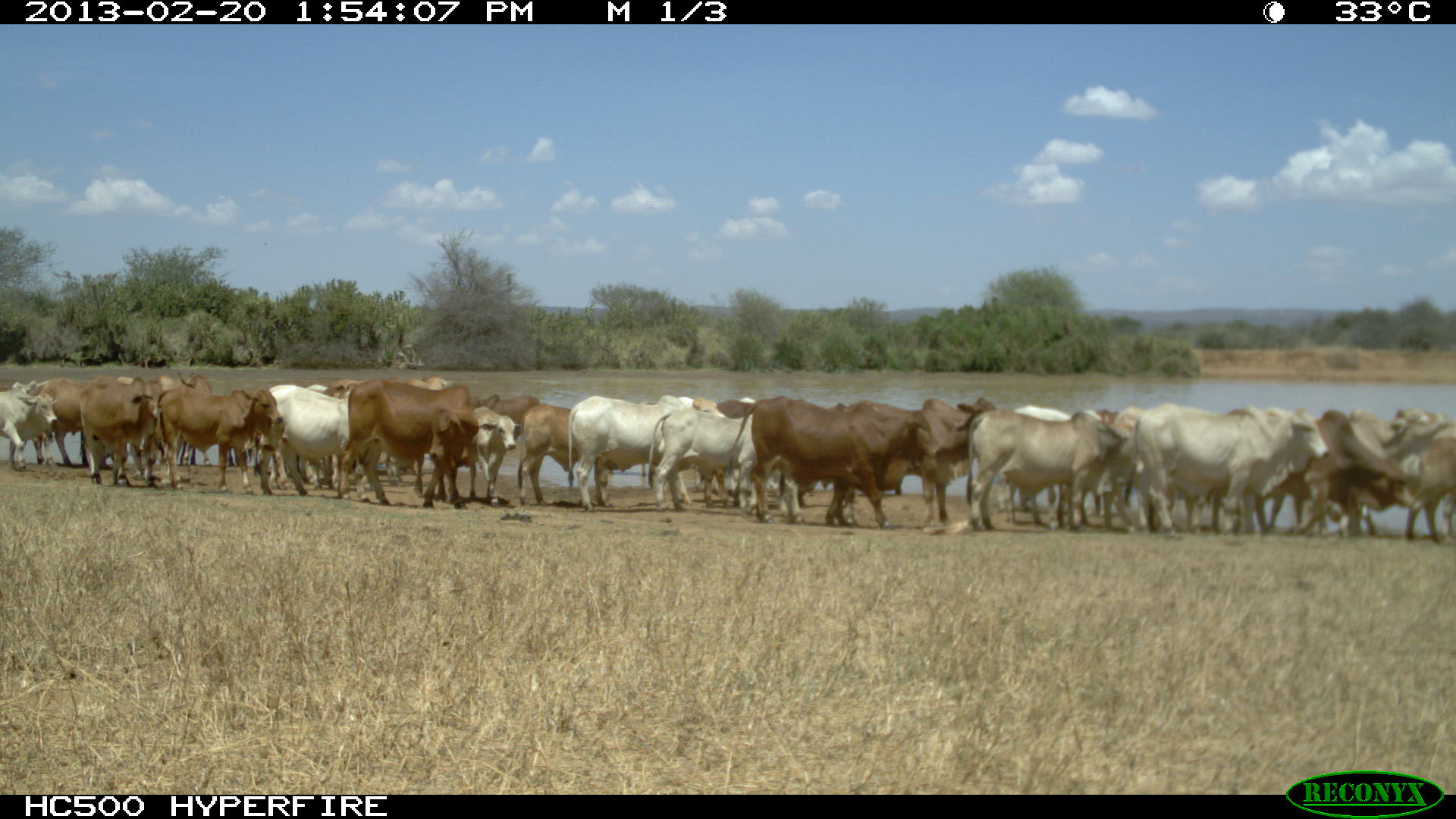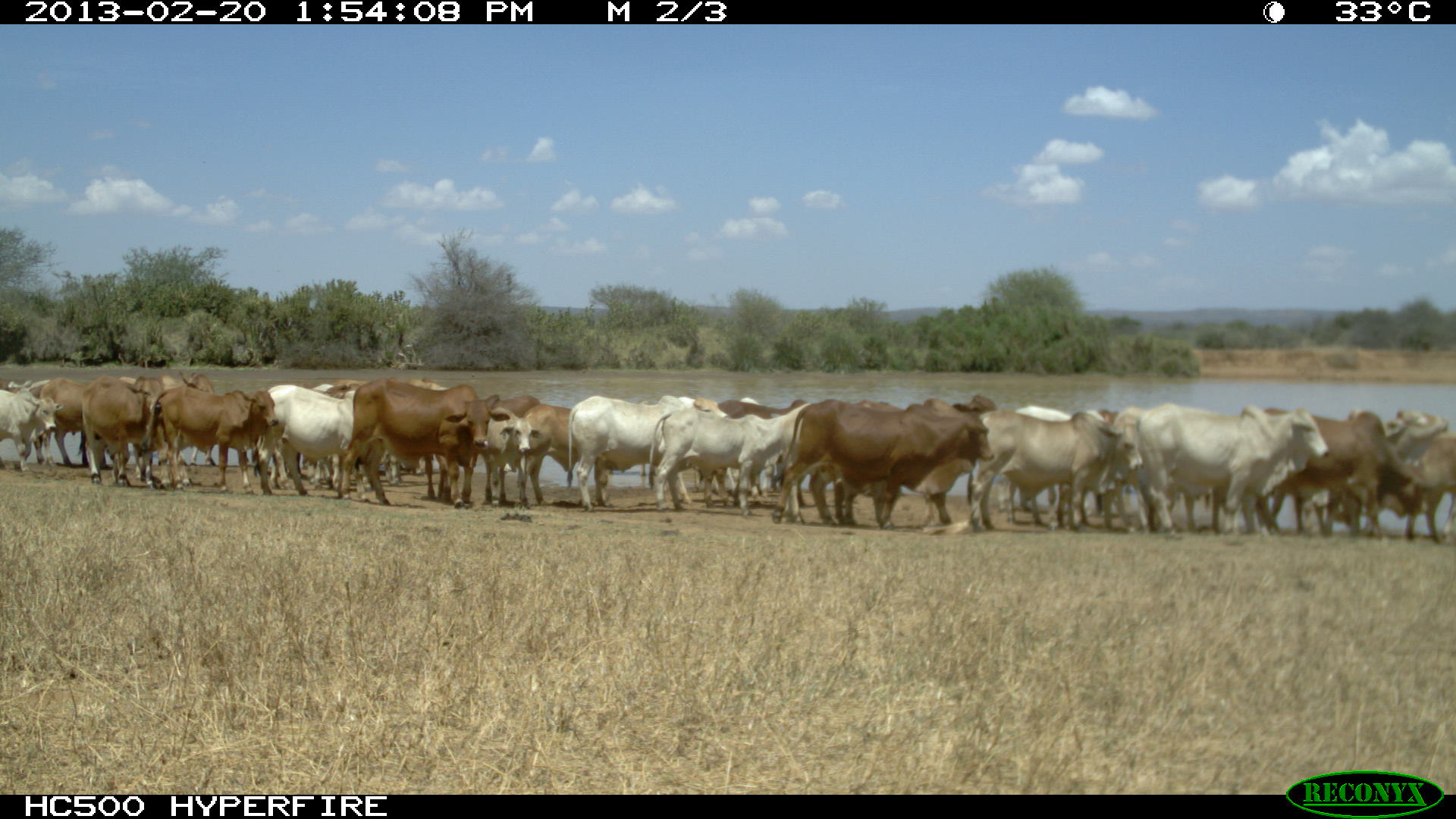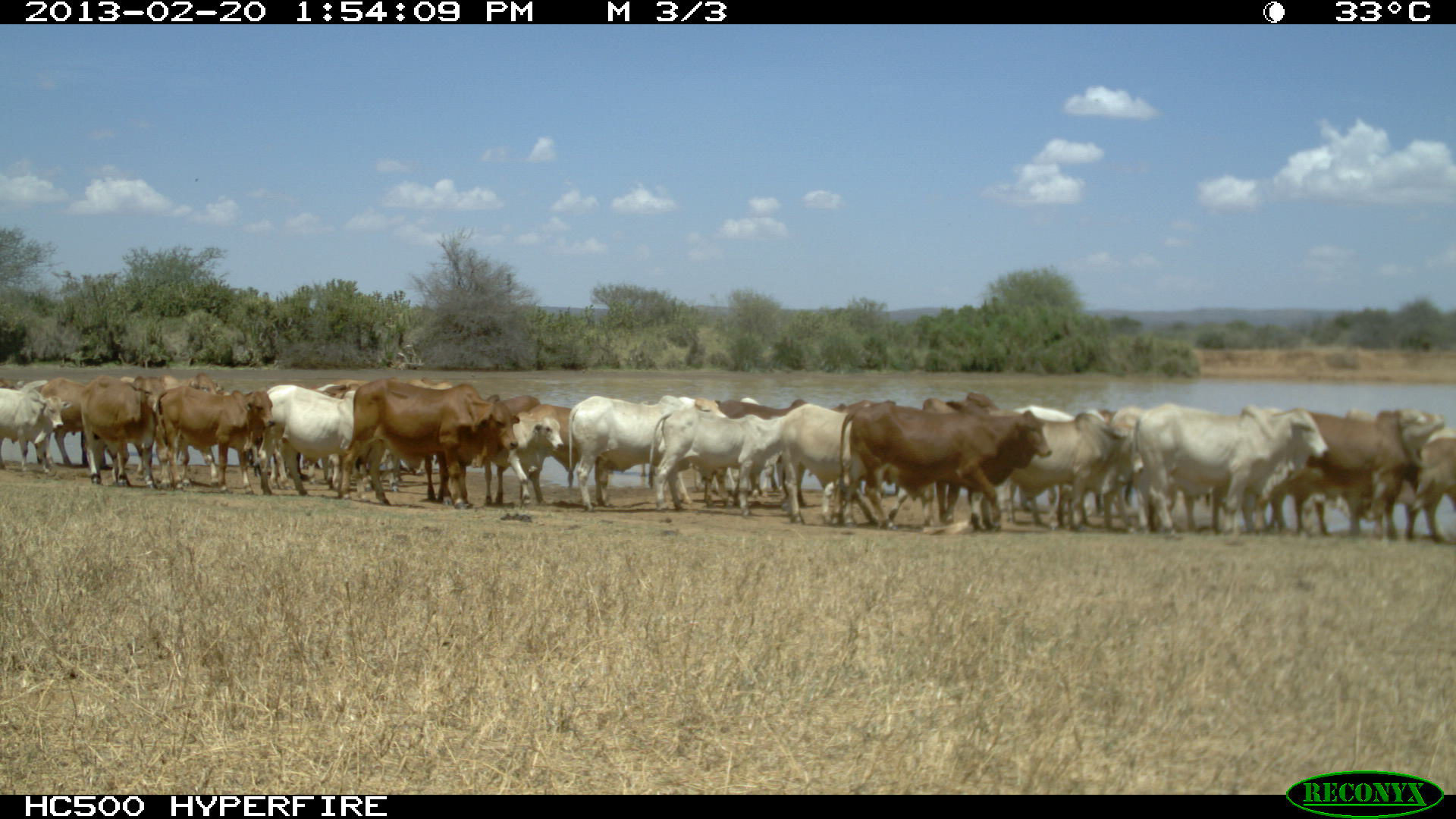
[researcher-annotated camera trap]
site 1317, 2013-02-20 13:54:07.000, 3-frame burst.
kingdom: Animalia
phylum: Chordata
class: Mammalia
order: Artiodactyla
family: Bovidae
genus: Bos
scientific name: Bos taurus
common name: domestic cattle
Bos taurus (domestic cattle), count 28.